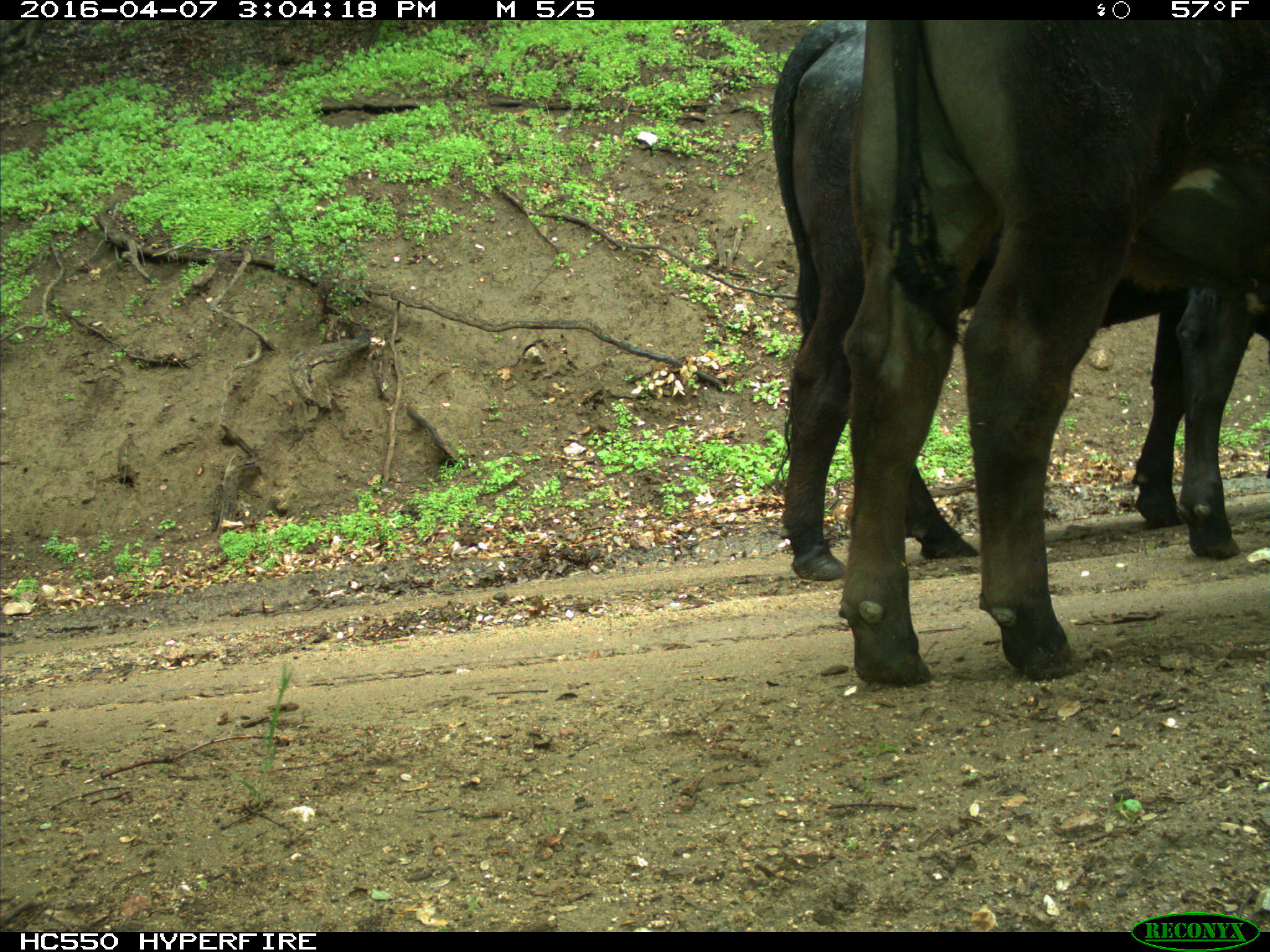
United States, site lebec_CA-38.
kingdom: Animalia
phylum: Chordata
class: Mammalia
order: Artiodactyla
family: Bovidae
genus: Bos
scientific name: Bos taurus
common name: domestic cow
Bos taurus (domestic cow).